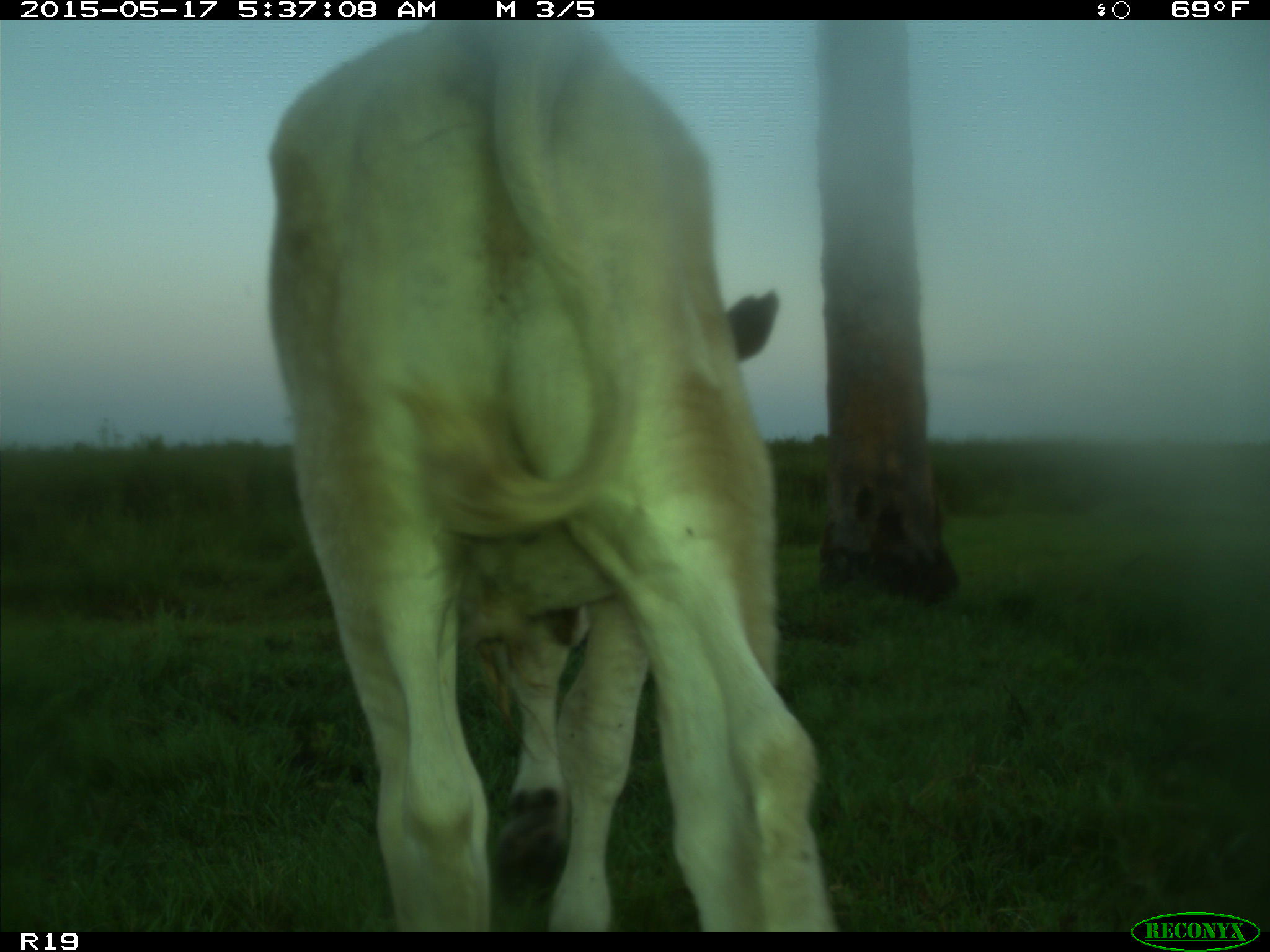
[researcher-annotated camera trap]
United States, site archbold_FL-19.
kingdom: Animalia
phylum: Chordata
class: Mammalia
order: Artiodactyla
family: Bovidae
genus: Bos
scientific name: Bos taurus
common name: domestic cow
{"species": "Bos taurus (domestic cow)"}